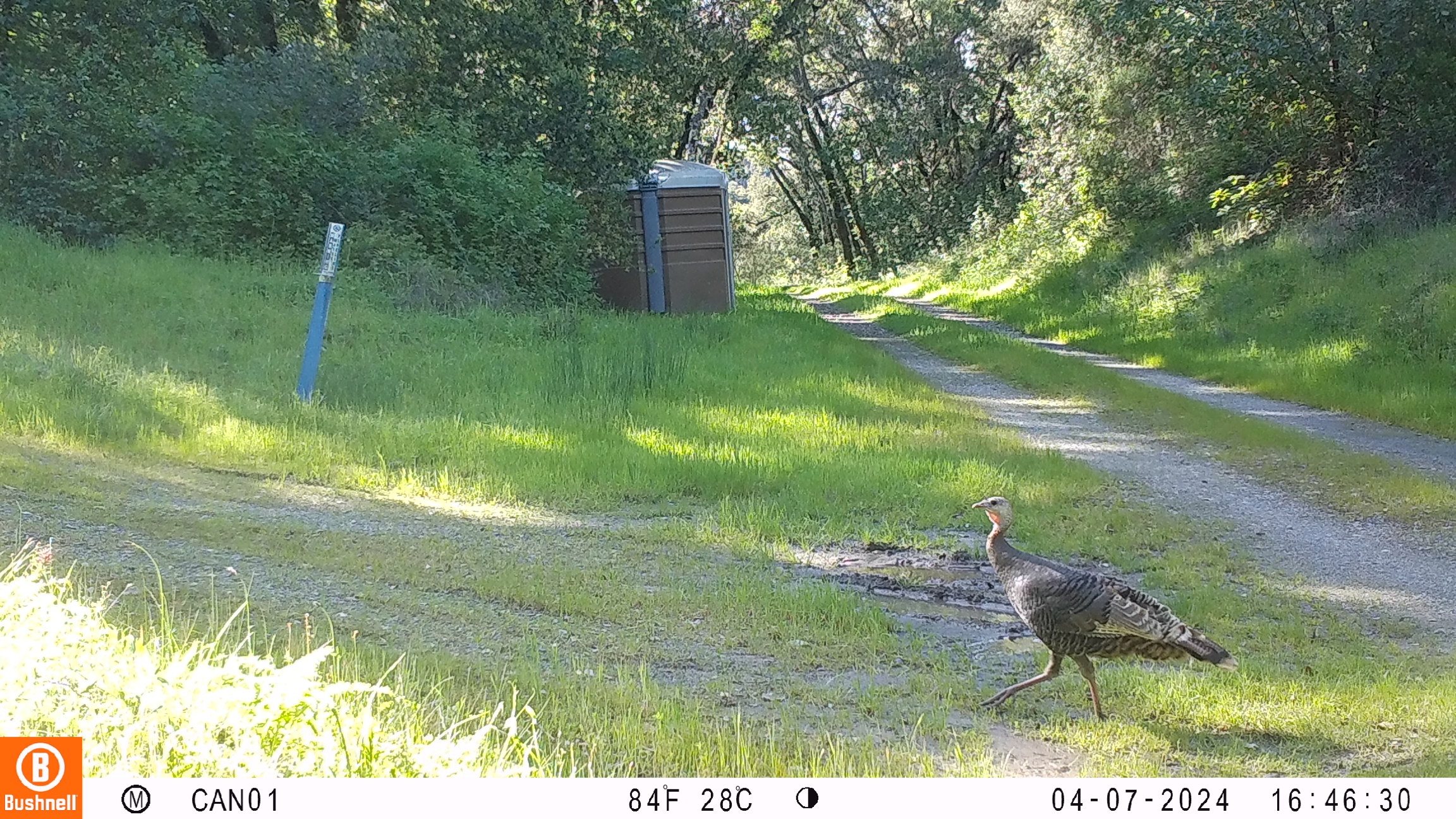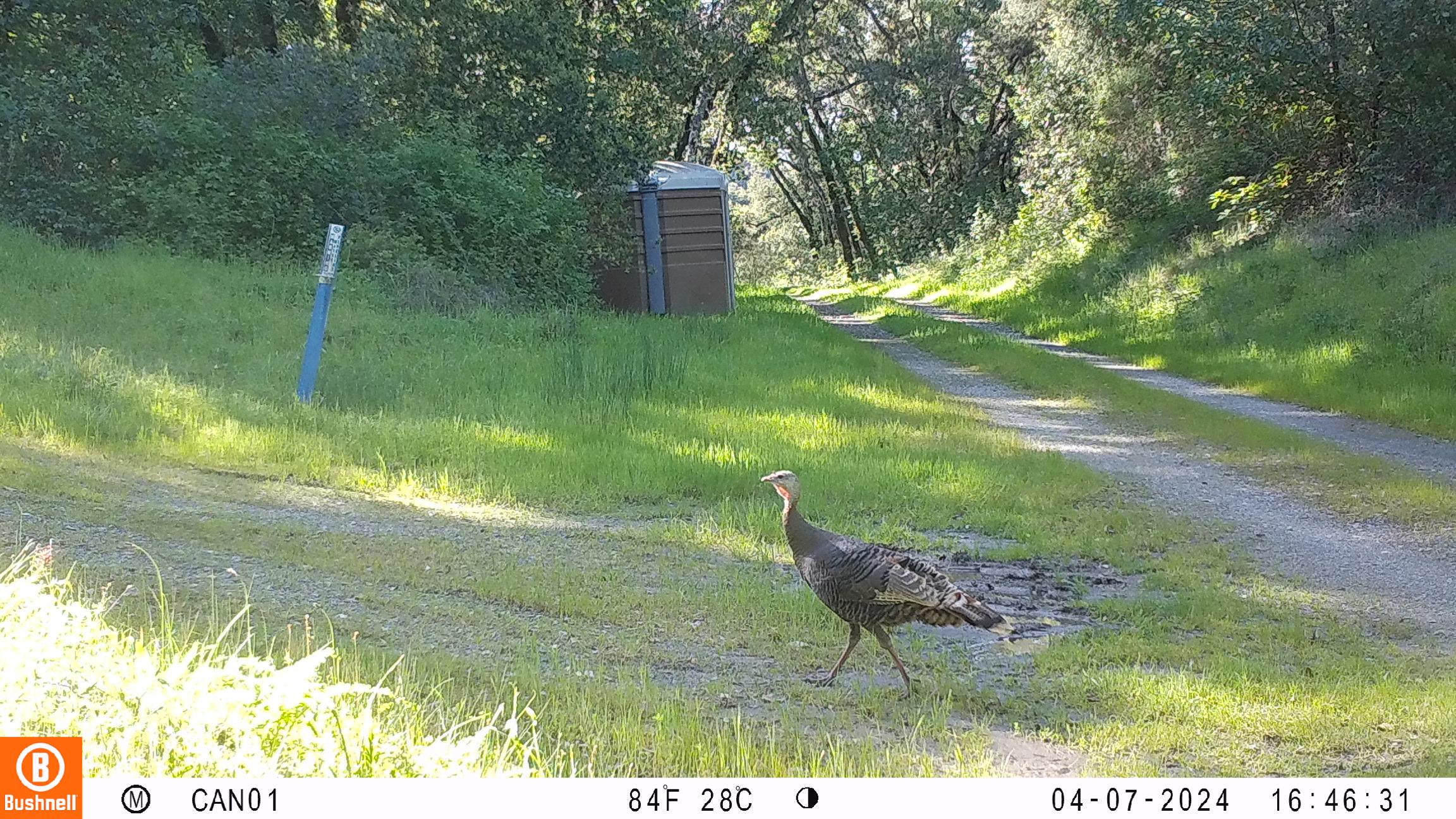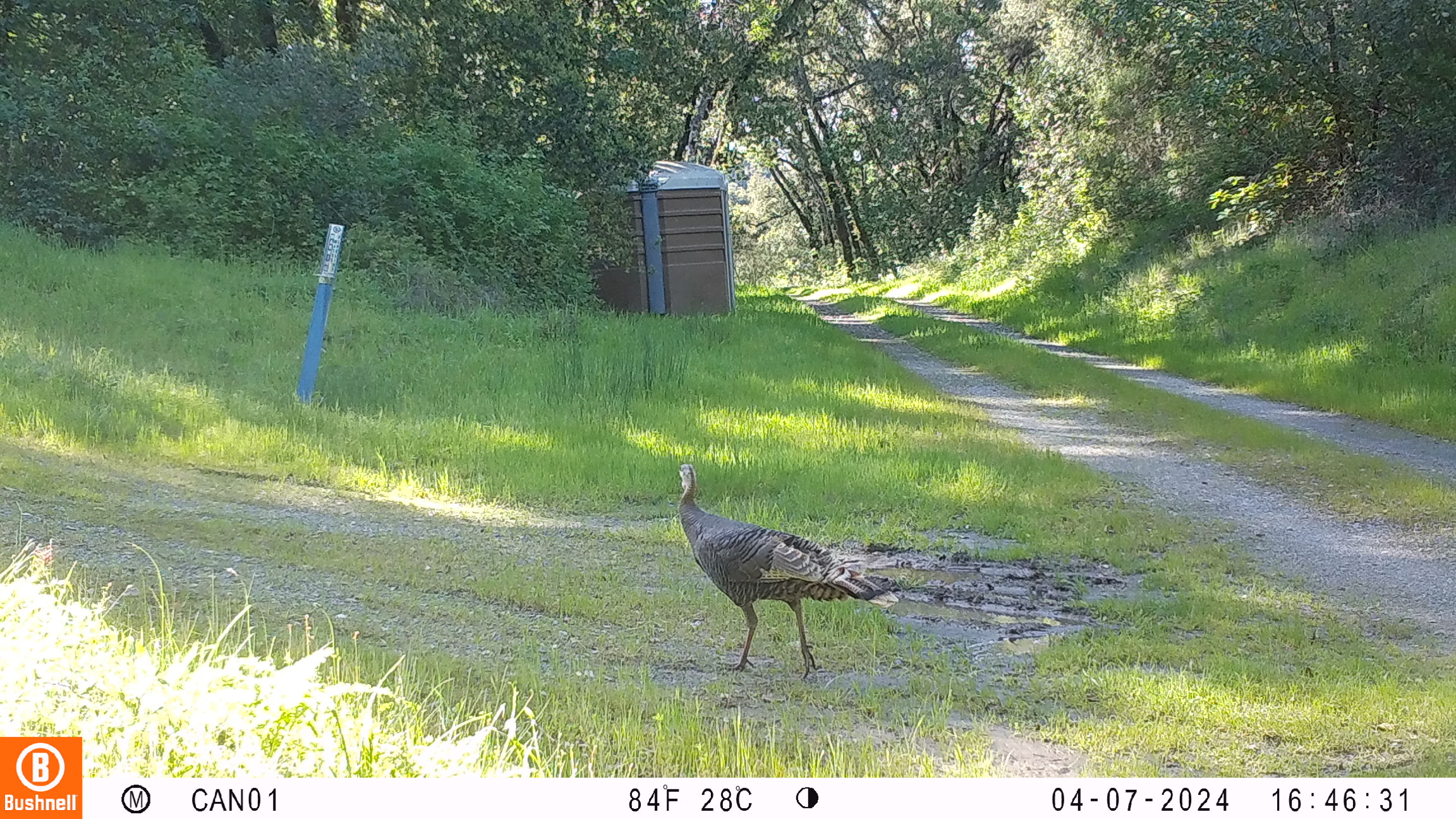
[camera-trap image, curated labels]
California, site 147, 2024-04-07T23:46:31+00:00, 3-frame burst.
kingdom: Animalia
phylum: Chordata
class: Aves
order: Galliformes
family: Phasianidae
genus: Meleagris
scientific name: Meleagris gallopavo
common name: turkey